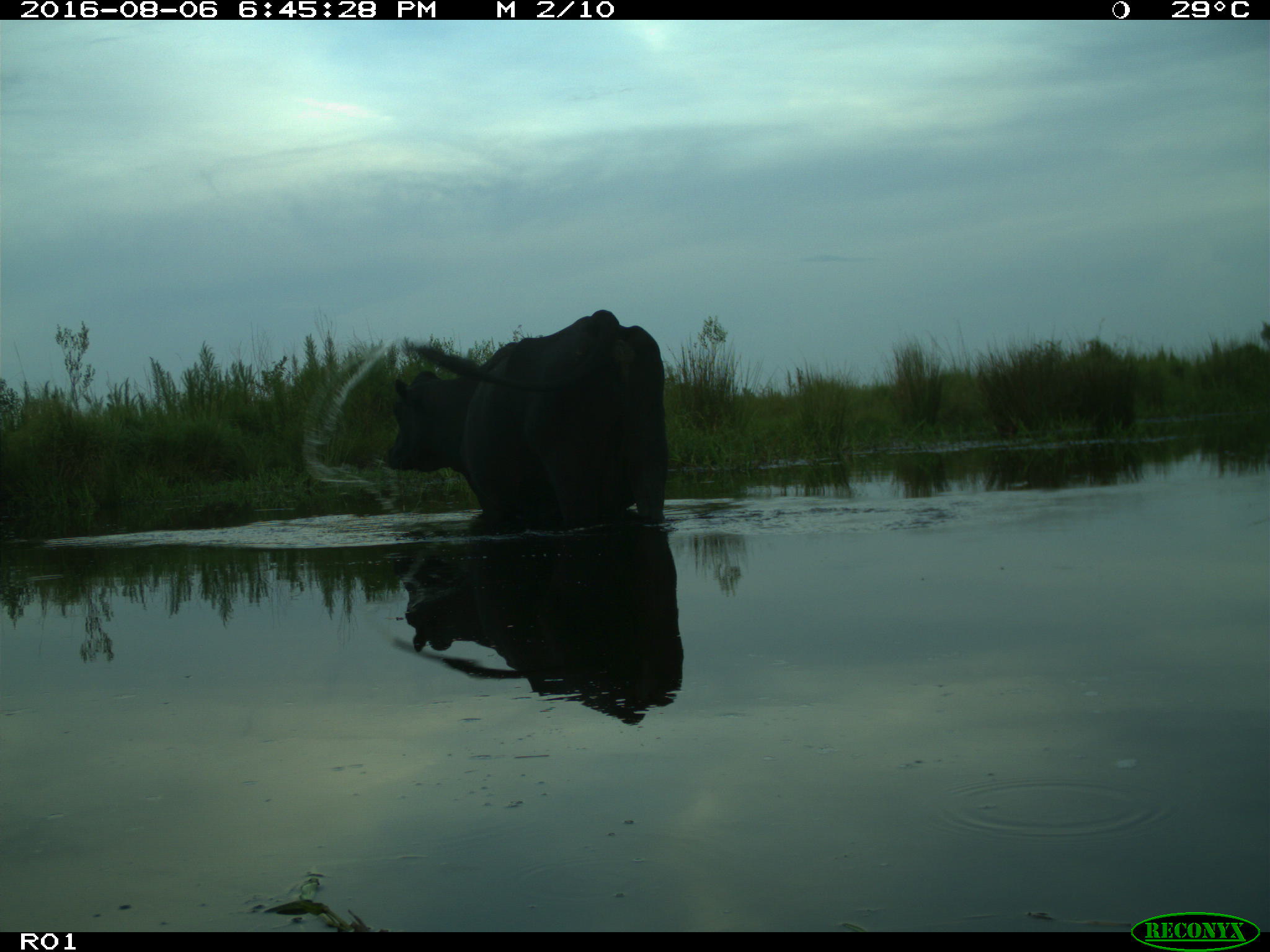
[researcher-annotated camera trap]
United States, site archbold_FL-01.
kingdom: Animalia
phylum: Chordata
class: Mammalia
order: Artiodactyla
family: Bovidae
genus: Bos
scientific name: Bos taurus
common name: domestic cow